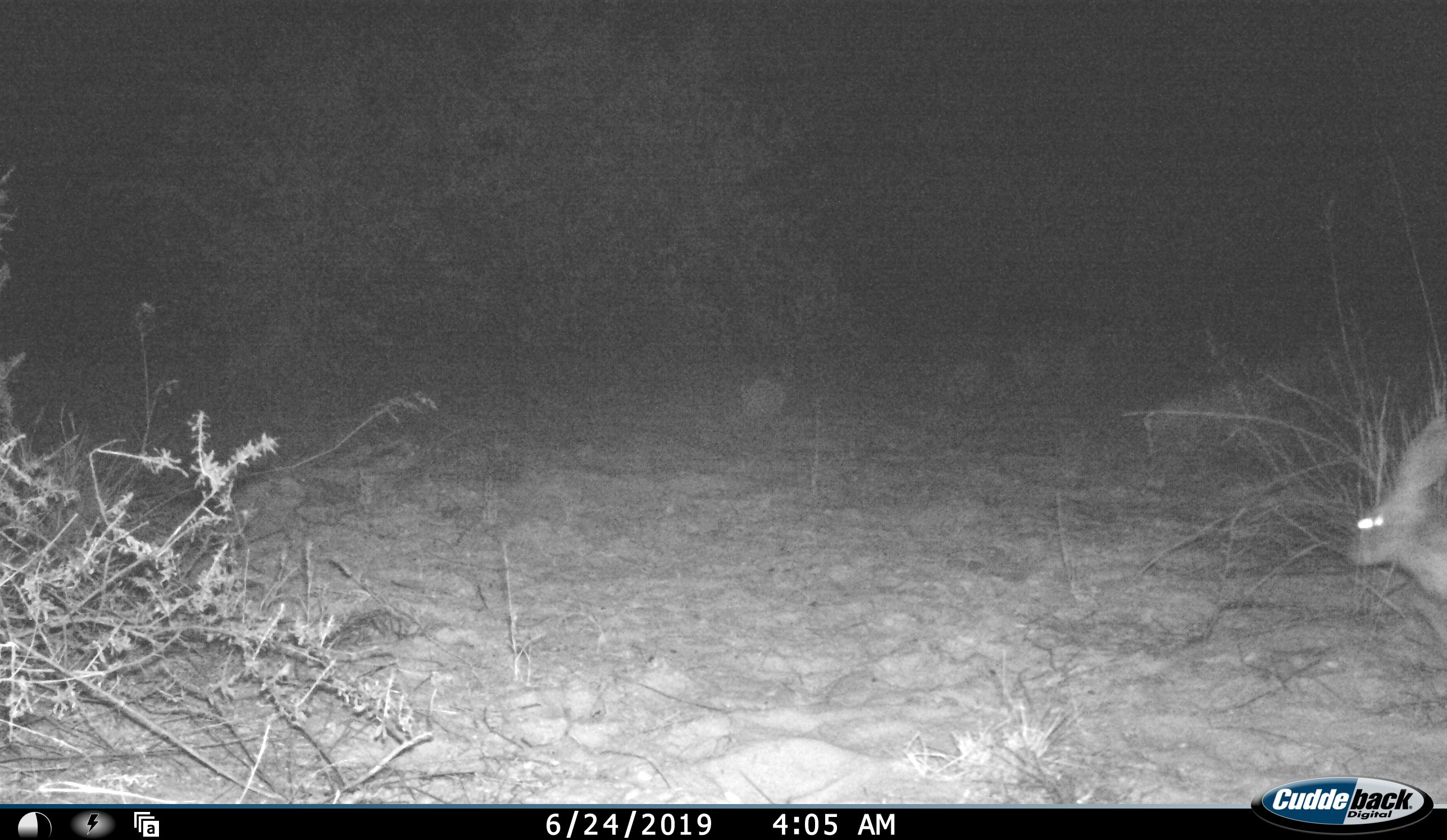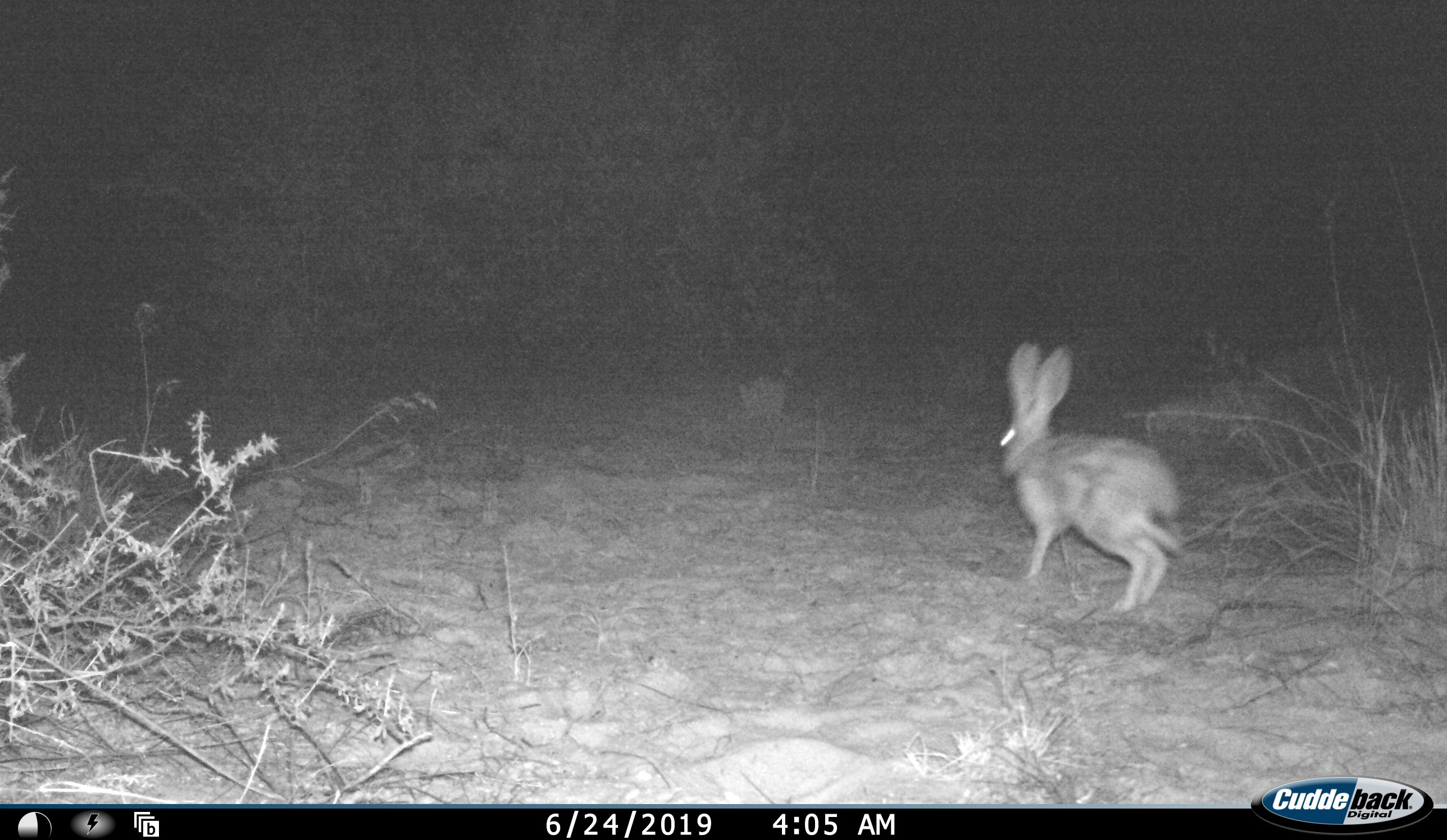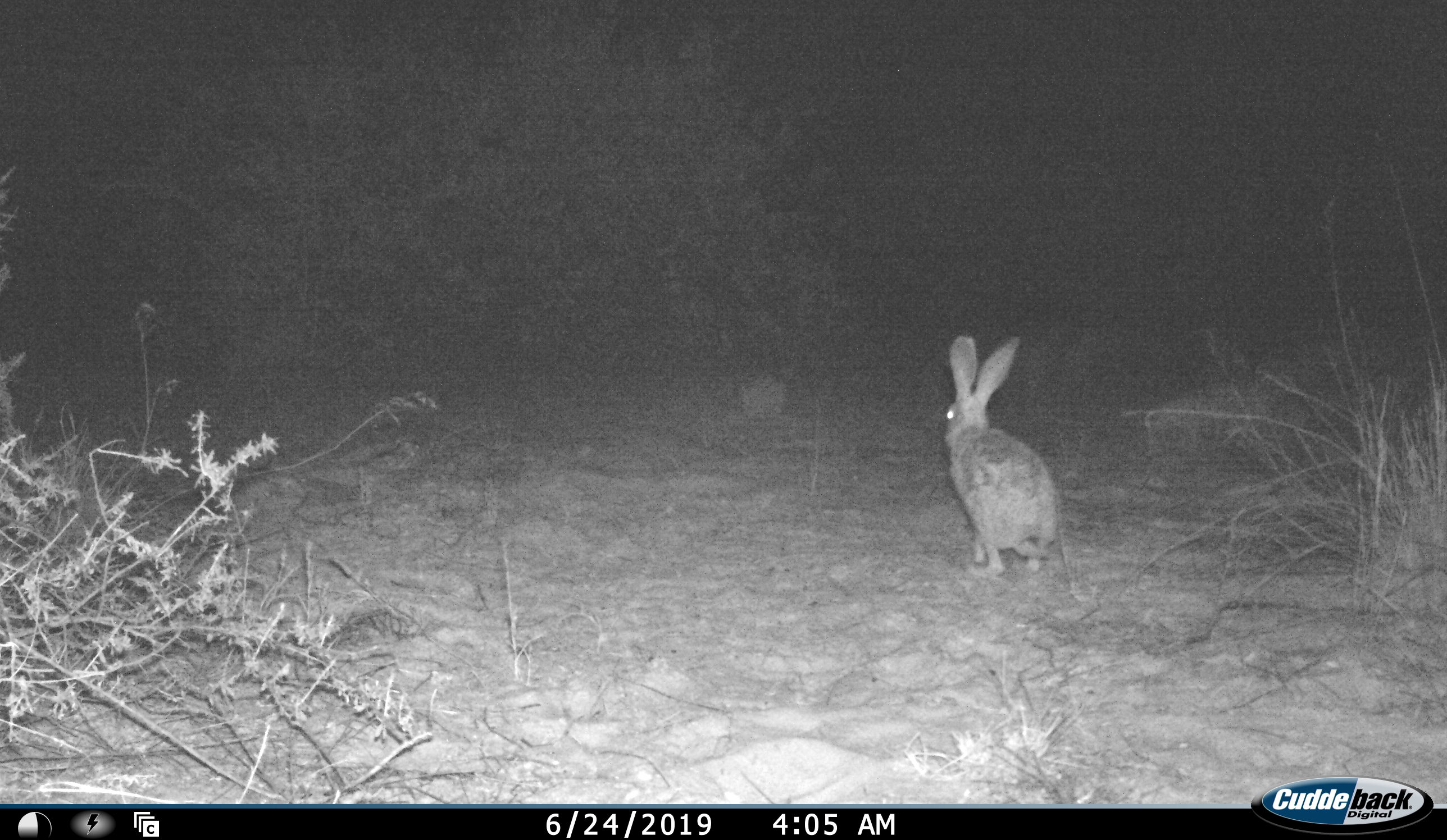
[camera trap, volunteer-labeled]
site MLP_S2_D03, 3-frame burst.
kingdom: Animalia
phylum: Chordata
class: Mammalia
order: Lagomorpha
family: Leporidae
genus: Lepus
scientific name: Lepus capensis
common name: cape hare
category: harecape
Harecape (cape hare) (Lepus capensis), count 1. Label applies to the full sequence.